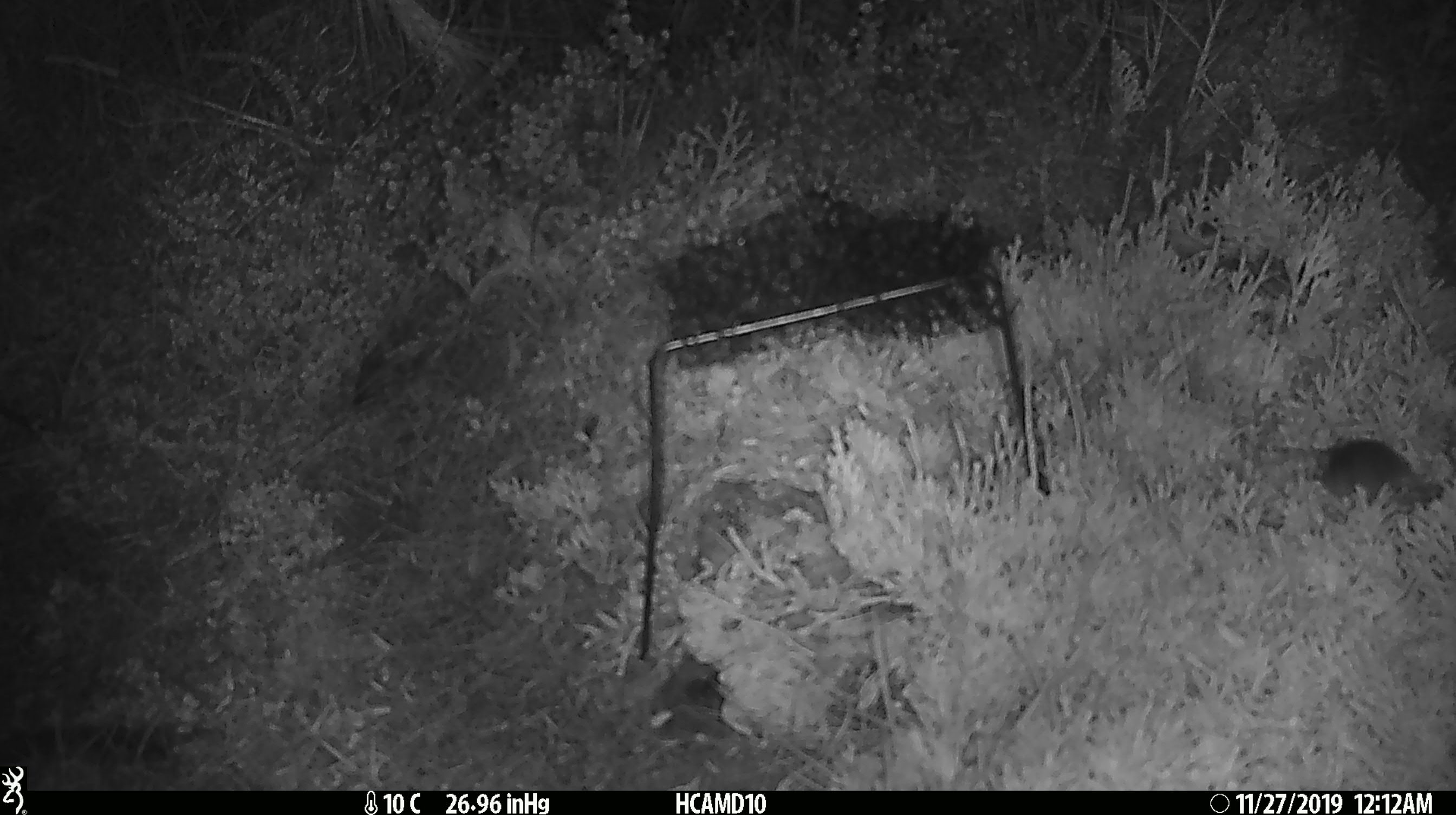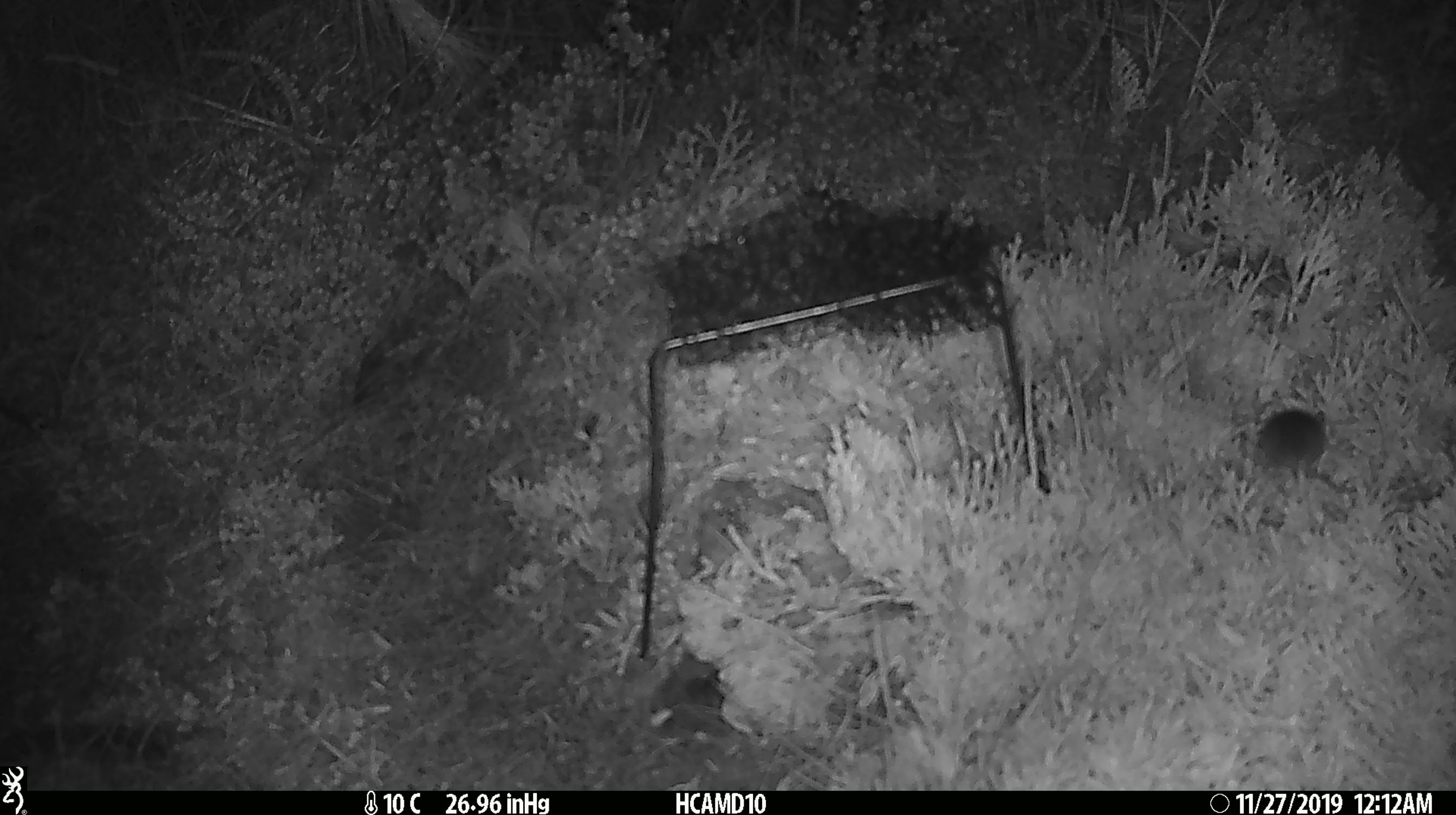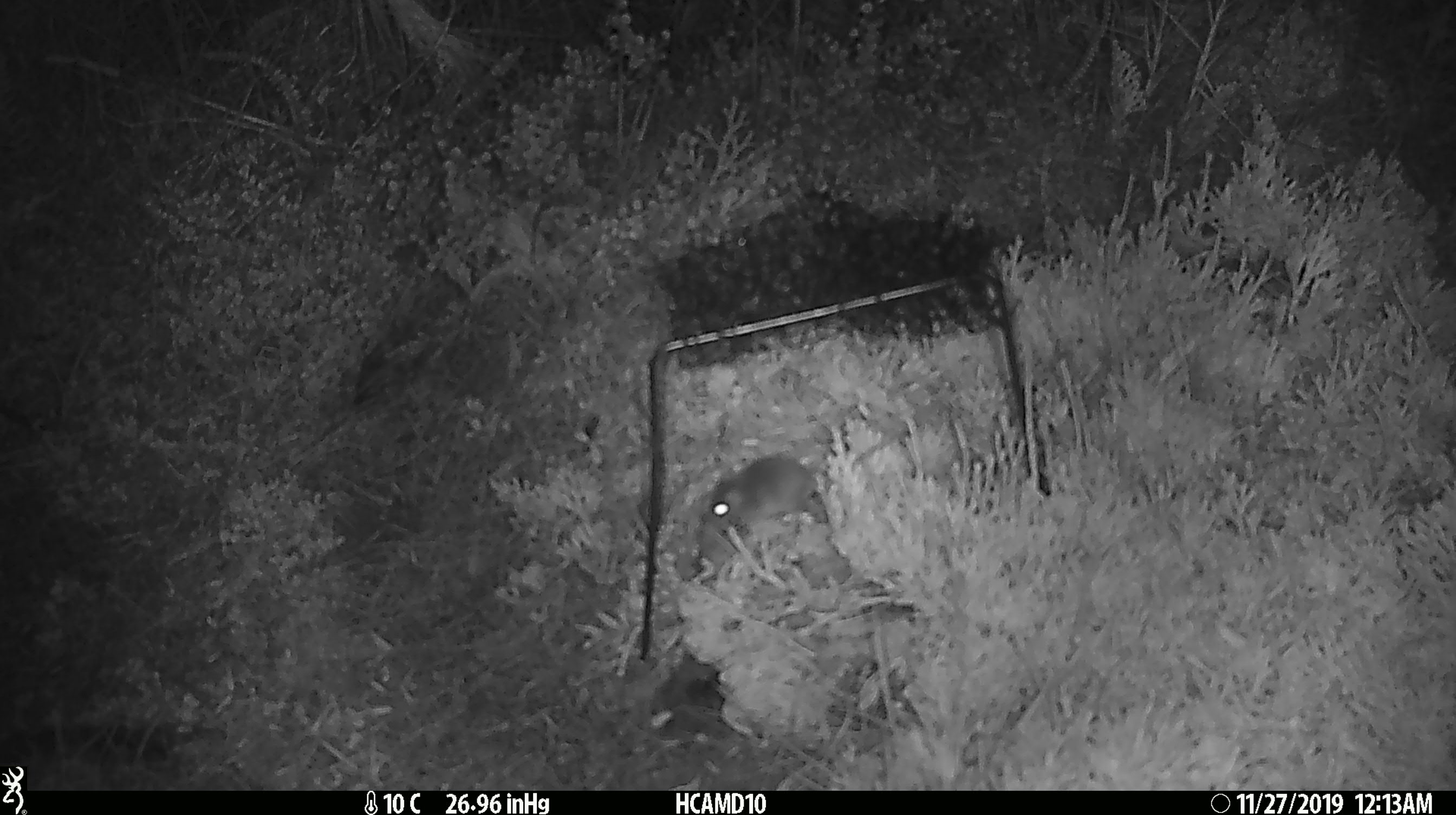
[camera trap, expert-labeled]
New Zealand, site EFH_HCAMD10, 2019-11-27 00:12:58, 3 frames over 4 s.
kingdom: Animalia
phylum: Chordata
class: Mammalia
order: Rodentia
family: Muridae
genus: Mus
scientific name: Mus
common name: mouse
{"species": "mouse (Mus)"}